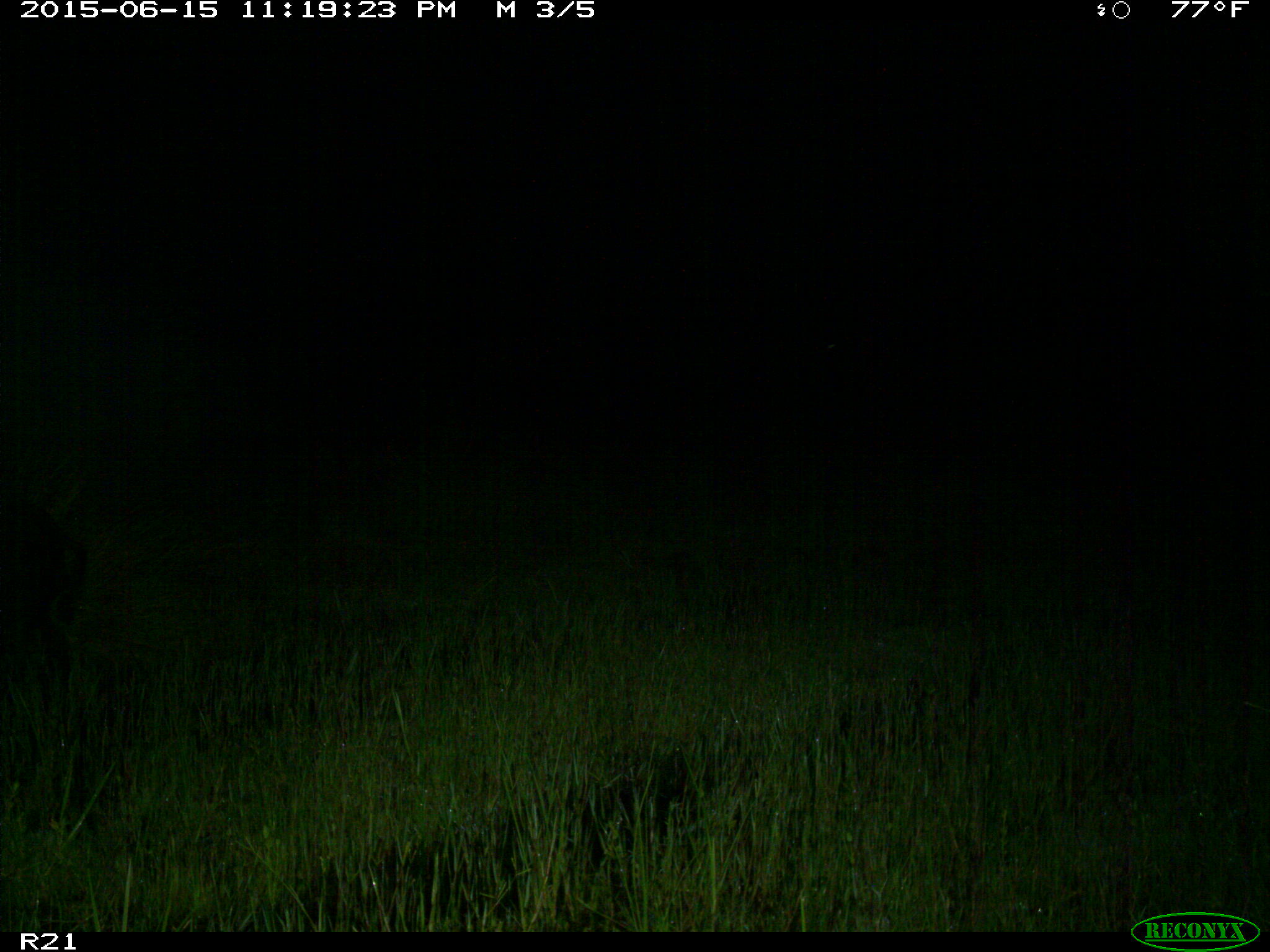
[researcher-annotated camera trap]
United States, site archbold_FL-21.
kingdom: Animalia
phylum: Chordata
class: Mammalia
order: Artiodactyla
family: Suidae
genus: Sus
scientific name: Sus scrofa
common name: wild boar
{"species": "Sus scrofa (wild boar)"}